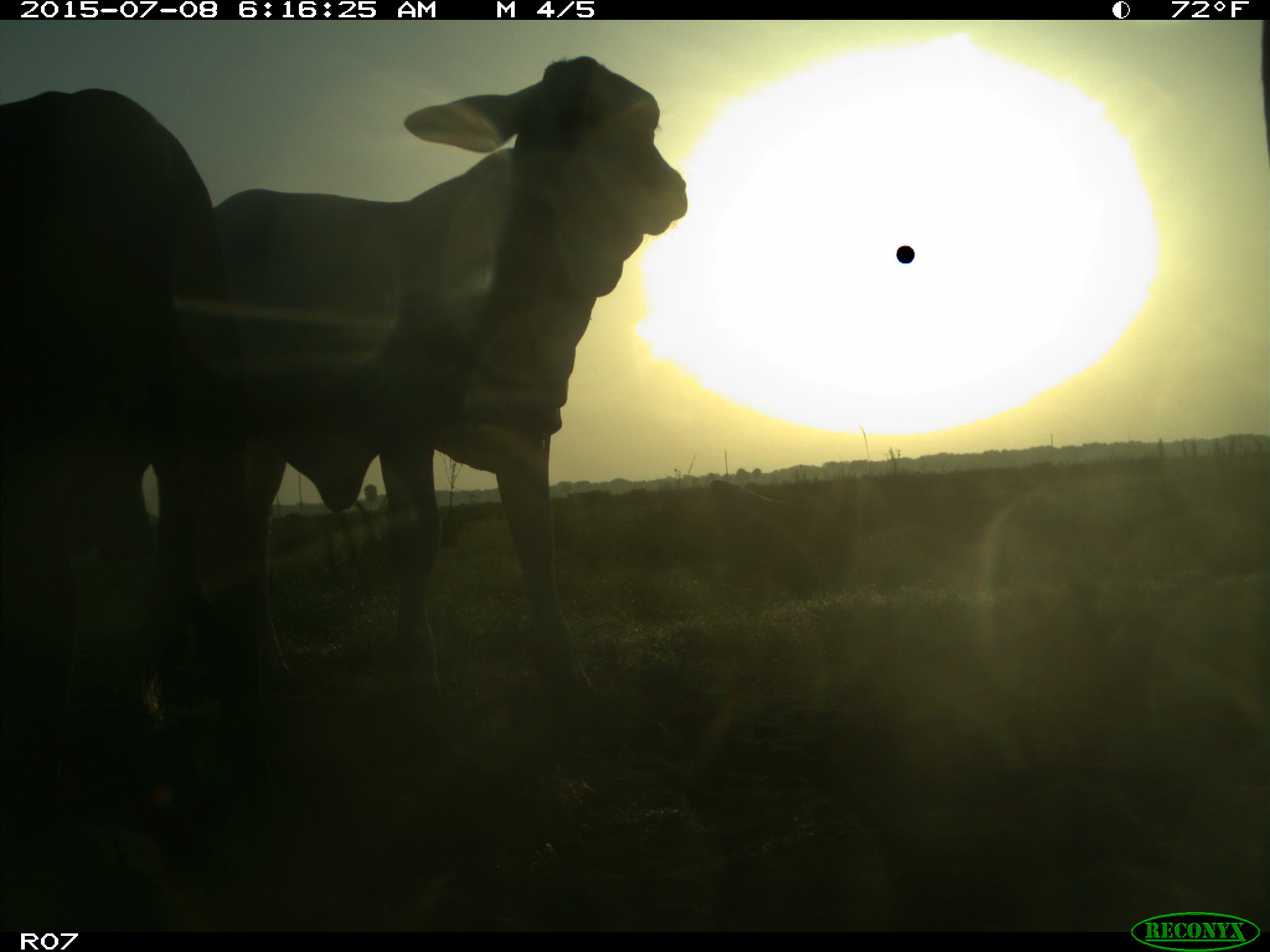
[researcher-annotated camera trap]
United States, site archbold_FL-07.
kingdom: Animalia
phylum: Chordata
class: Mammalia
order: Artiodactyla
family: Bovidae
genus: Bos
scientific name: Bos taurus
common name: domestic cow